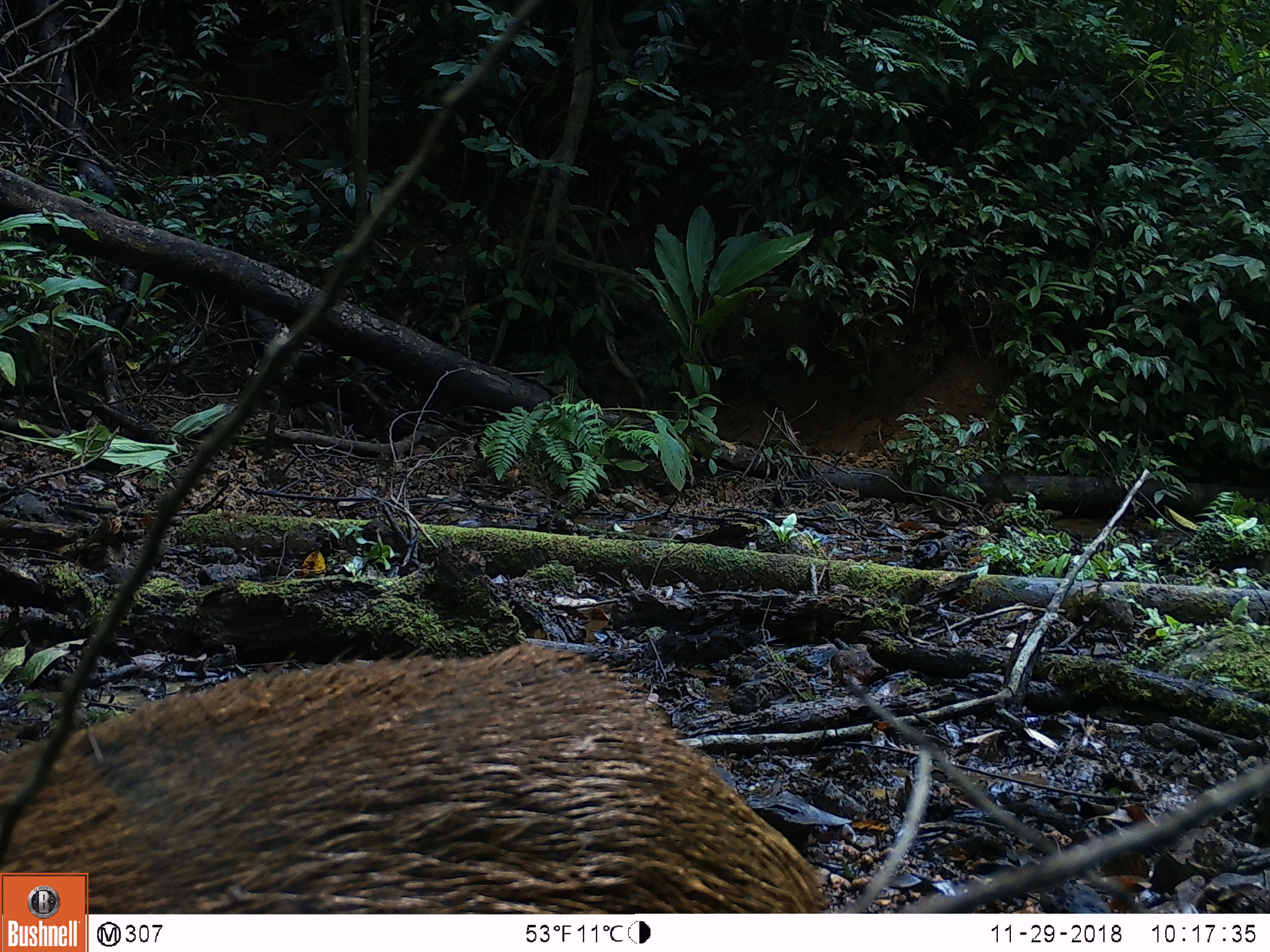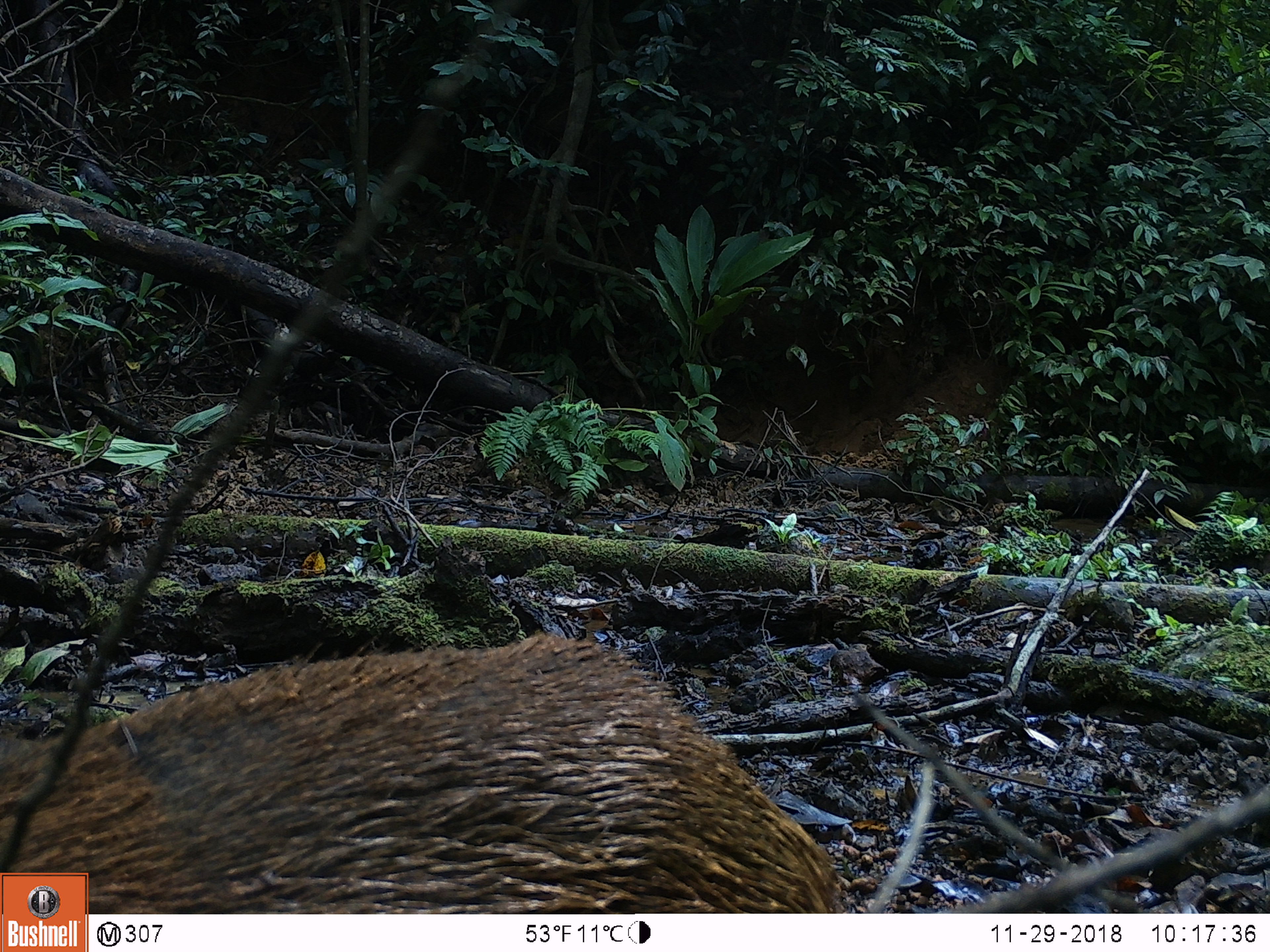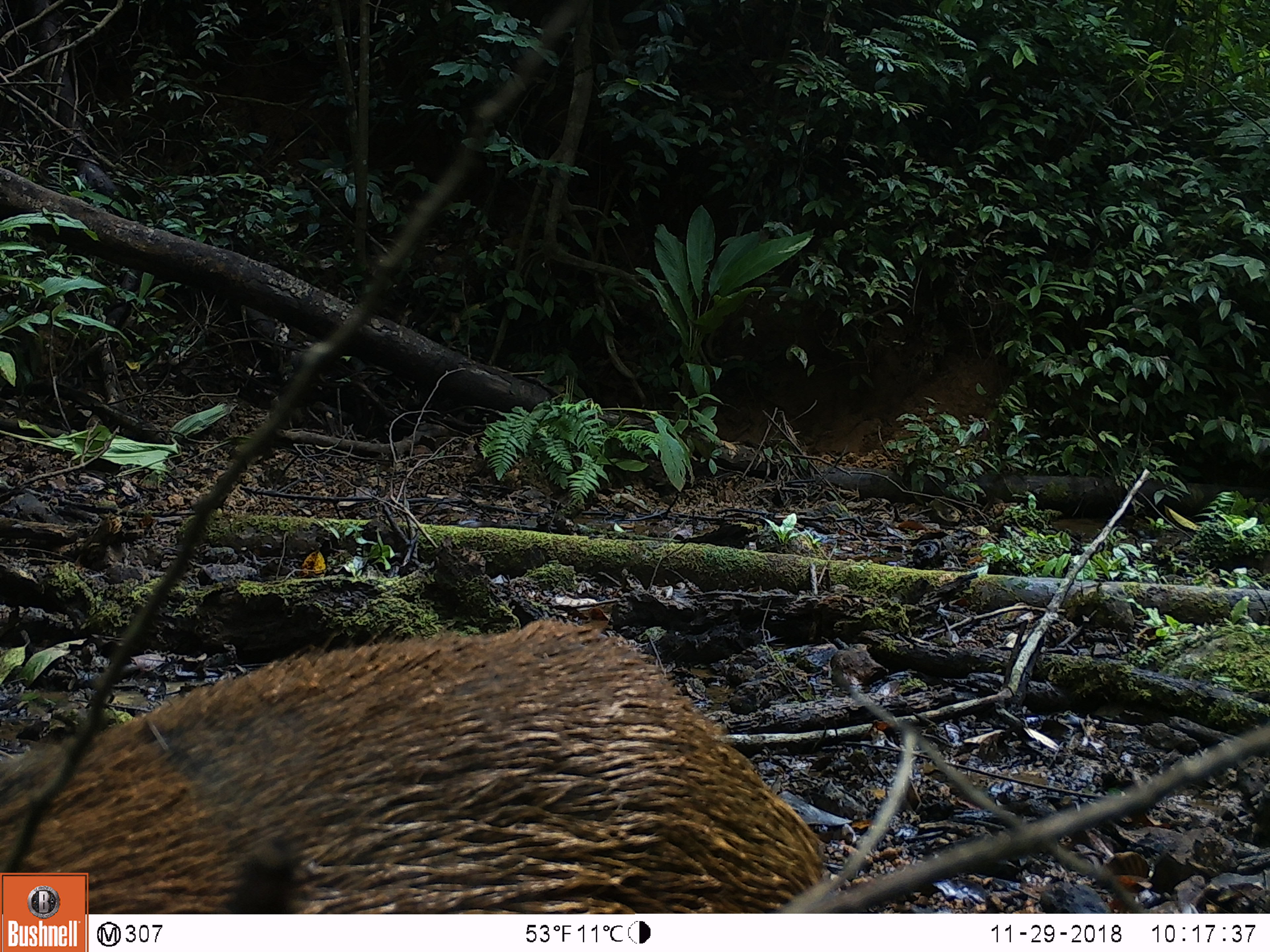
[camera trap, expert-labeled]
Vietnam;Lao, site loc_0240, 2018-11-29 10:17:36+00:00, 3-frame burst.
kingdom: Animalia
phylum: Chordata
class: Mammalia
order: Artiodactyla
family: Suidae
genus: Sus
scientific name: Sus scrofa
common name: eurasian wild pig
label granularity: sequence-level